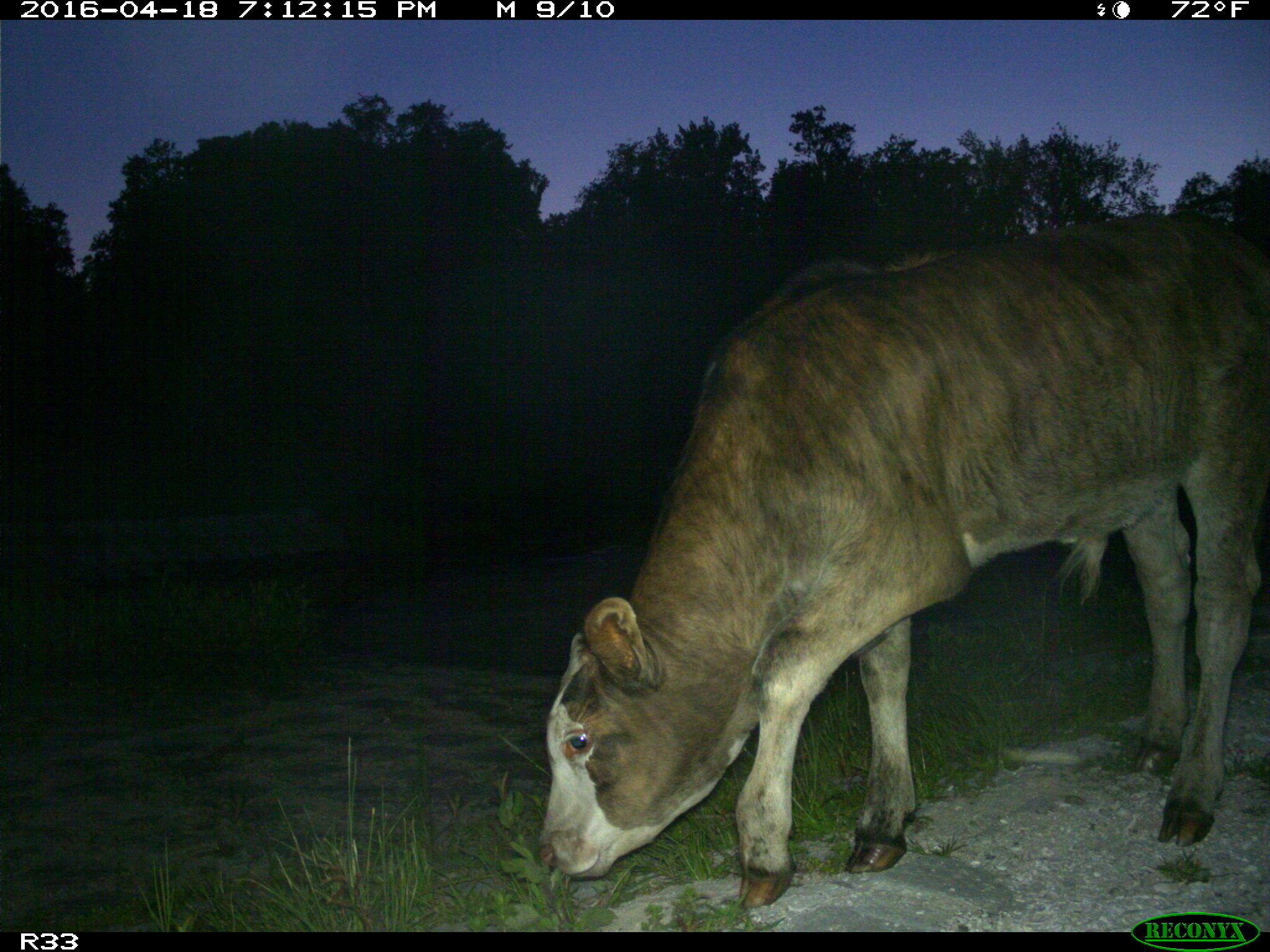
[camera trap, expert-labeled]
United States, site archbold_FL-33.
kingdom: Animalia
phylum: Chordata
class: Mammalia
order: Artiodactyla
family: Bovidae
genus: Bos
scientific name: Bos taurus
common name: domestic cow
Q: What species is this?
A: Bos taurus (domestic cow).